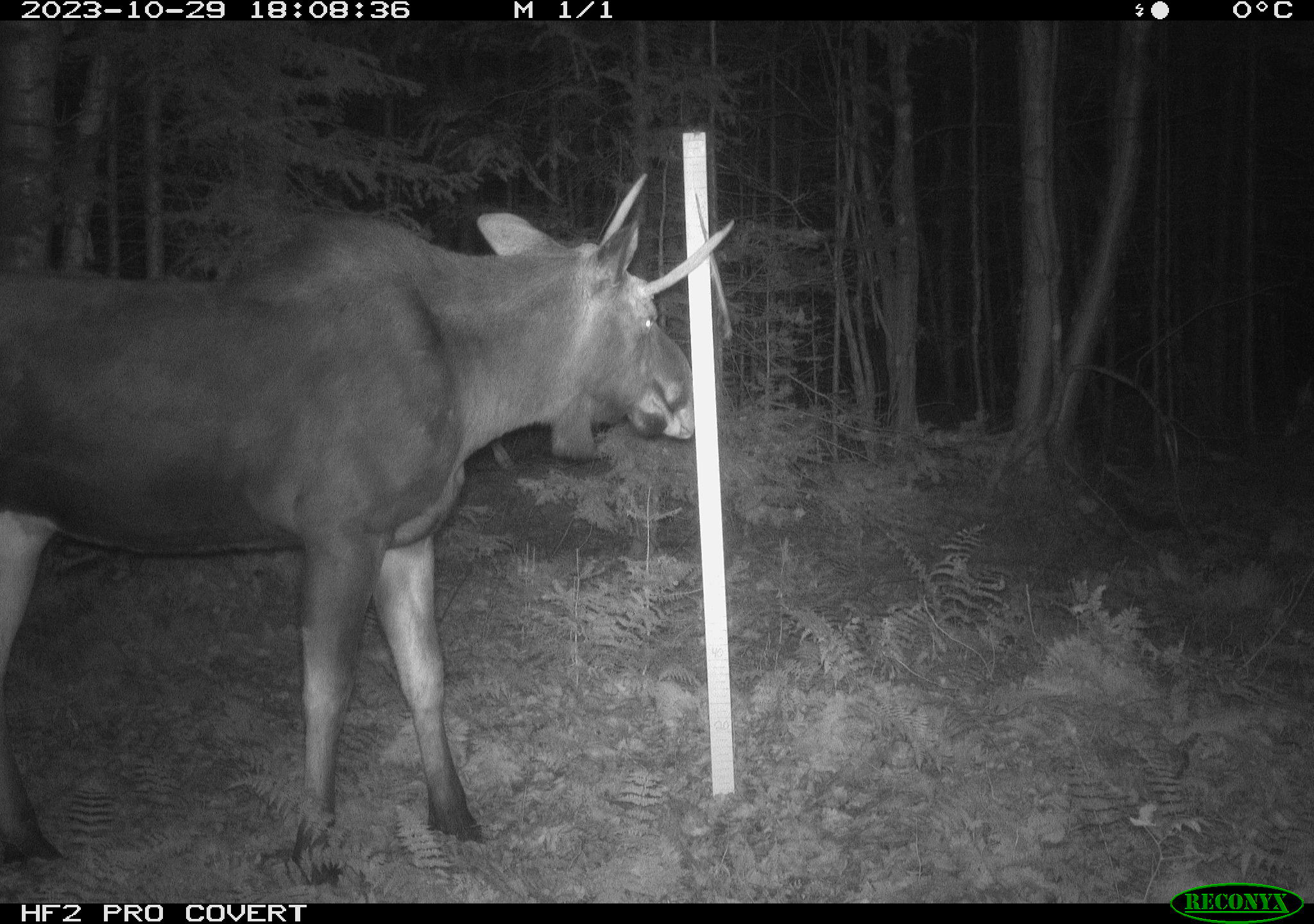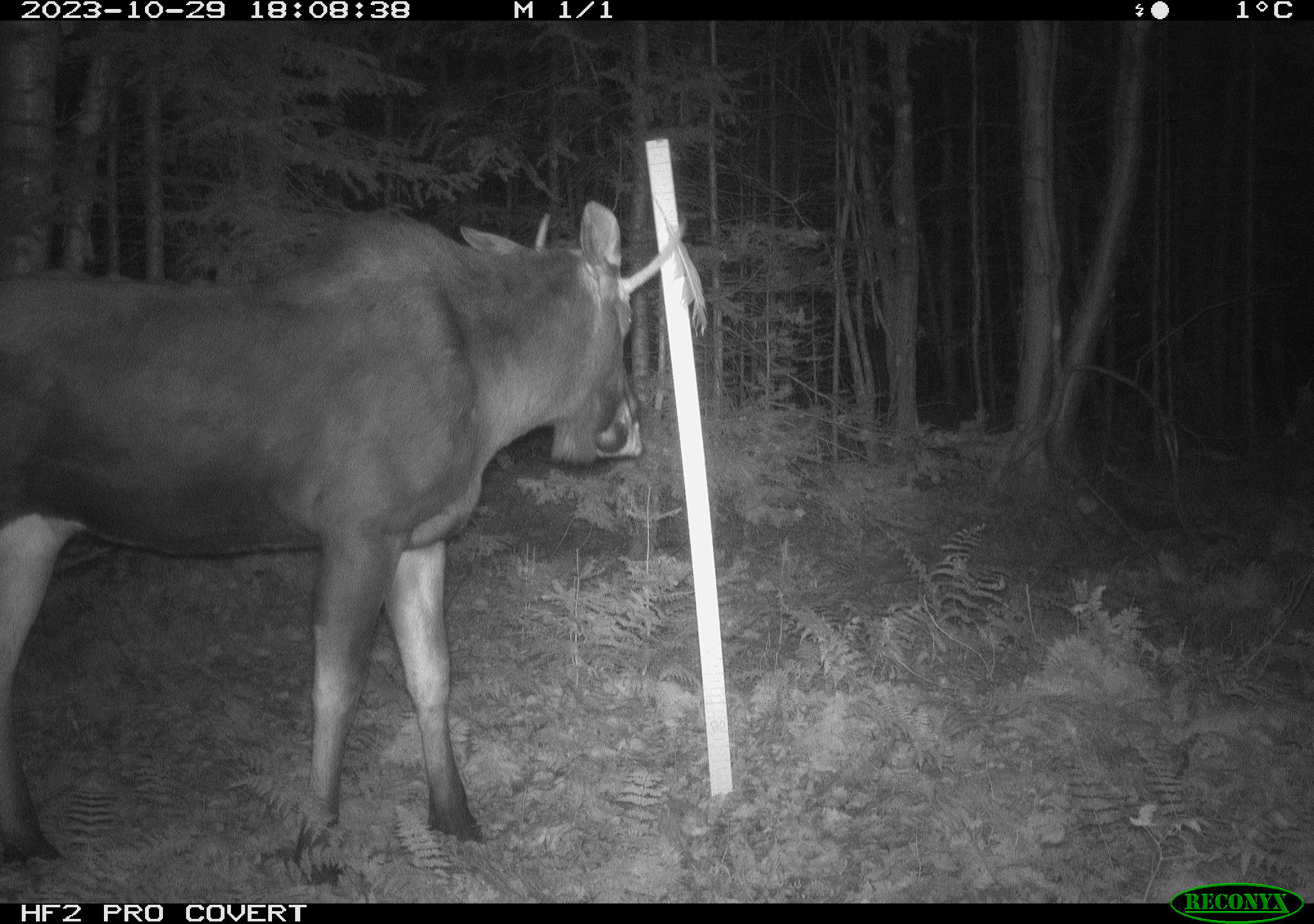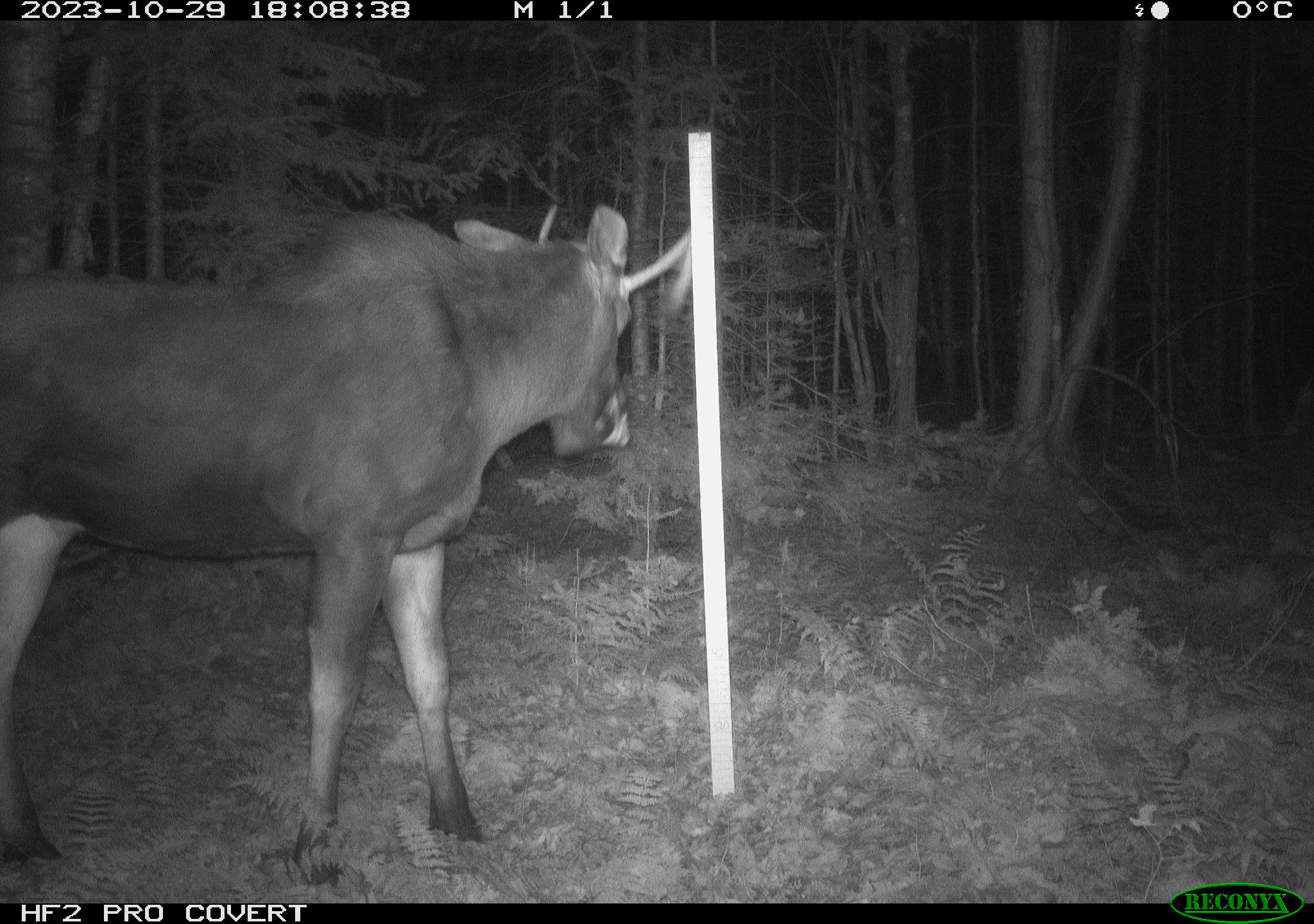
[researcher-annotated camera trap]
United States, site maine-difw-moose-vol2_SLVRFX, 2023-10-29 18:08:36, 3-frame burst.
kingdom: Animalia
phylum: Chordata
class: Mammalia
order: Artiodactyla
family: Cervidae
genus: Alces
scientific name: Alces alces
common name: moose